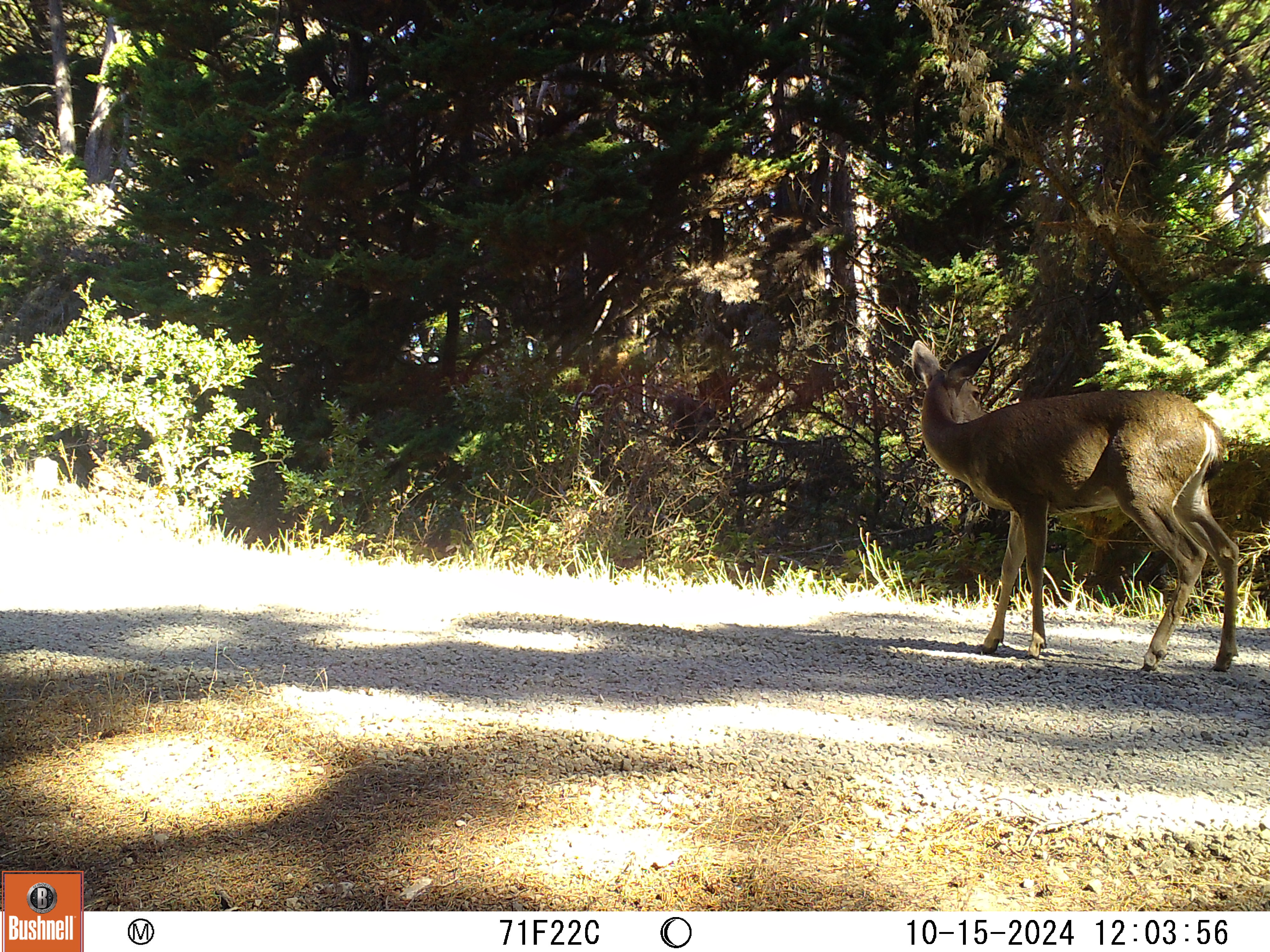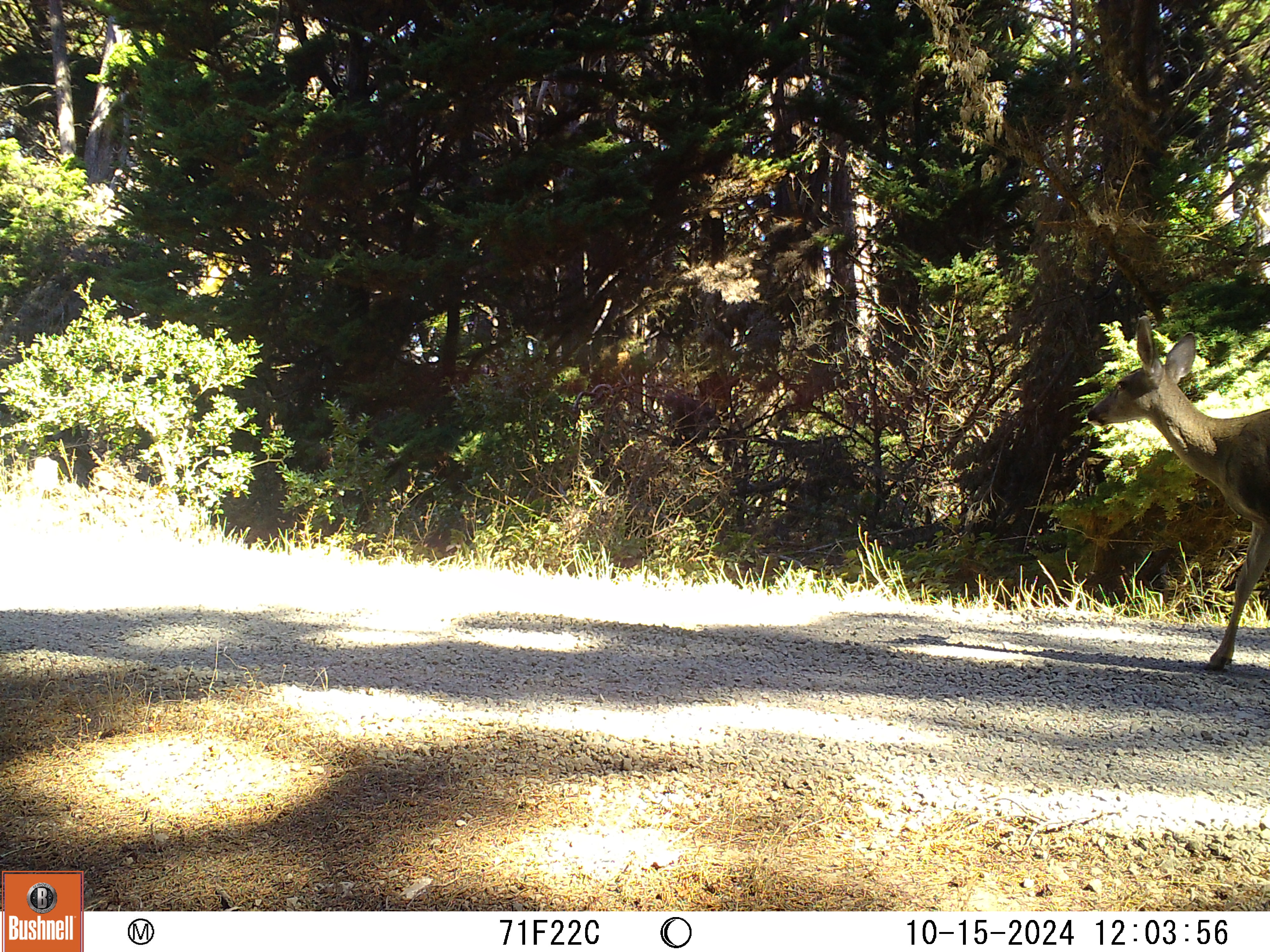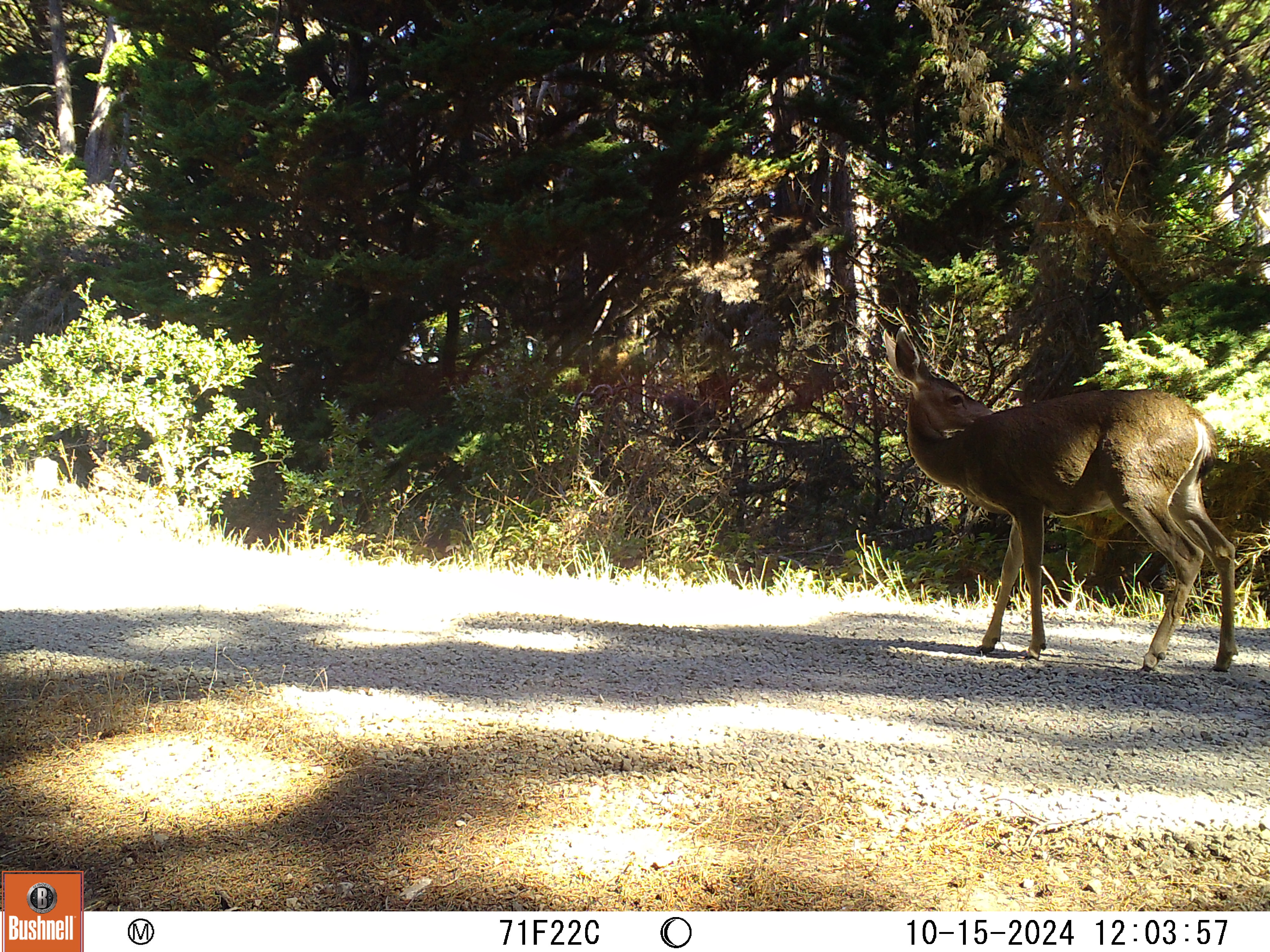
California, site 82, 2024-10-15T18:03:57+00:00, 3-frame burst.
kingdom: Animalia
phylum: Chordata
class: Mammalia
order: Artiodactyla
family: Cervidae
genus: Odocoileus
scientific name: Odocoileus hemionus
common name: mule deer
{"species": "mule deer (Odocoileus hemionus)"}